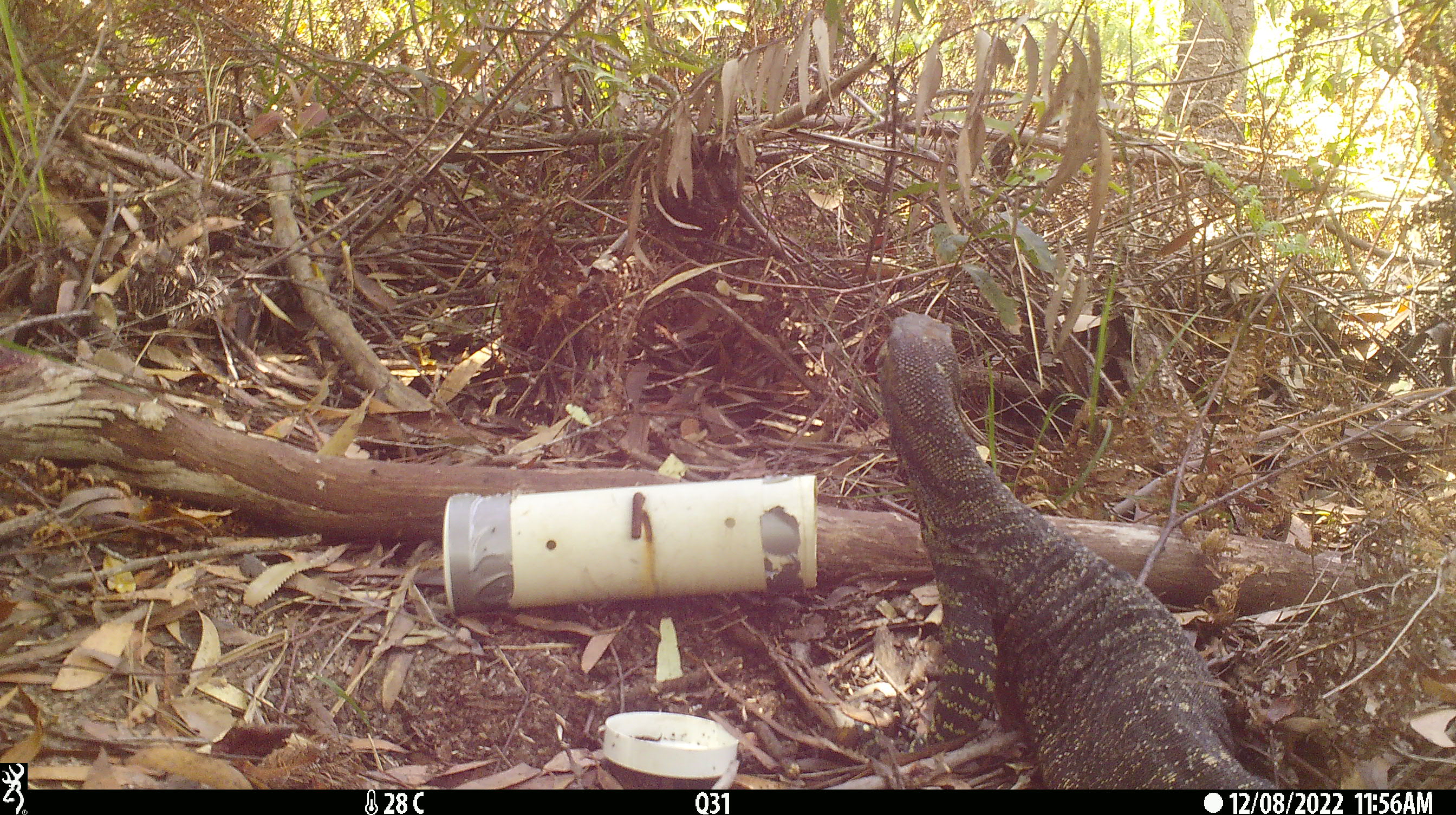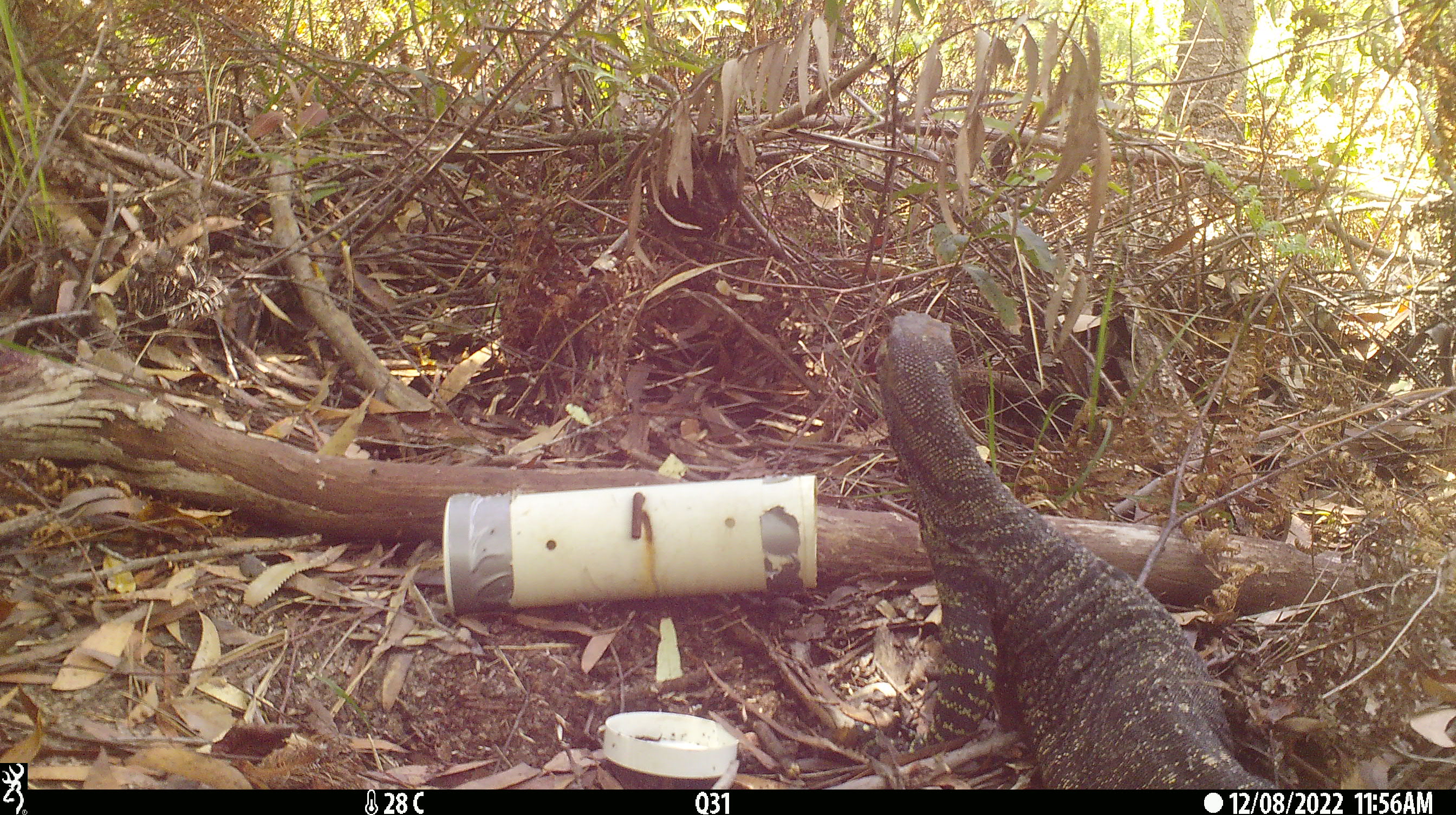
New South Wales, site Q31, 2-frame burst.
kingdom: Animalia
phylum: Chordata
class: Reptilia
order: Squamata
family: Varanidae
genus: Varanus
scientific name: Varanus varius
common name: lace monitor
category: goanna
Goanna (lace monitor) (Varanus varius).